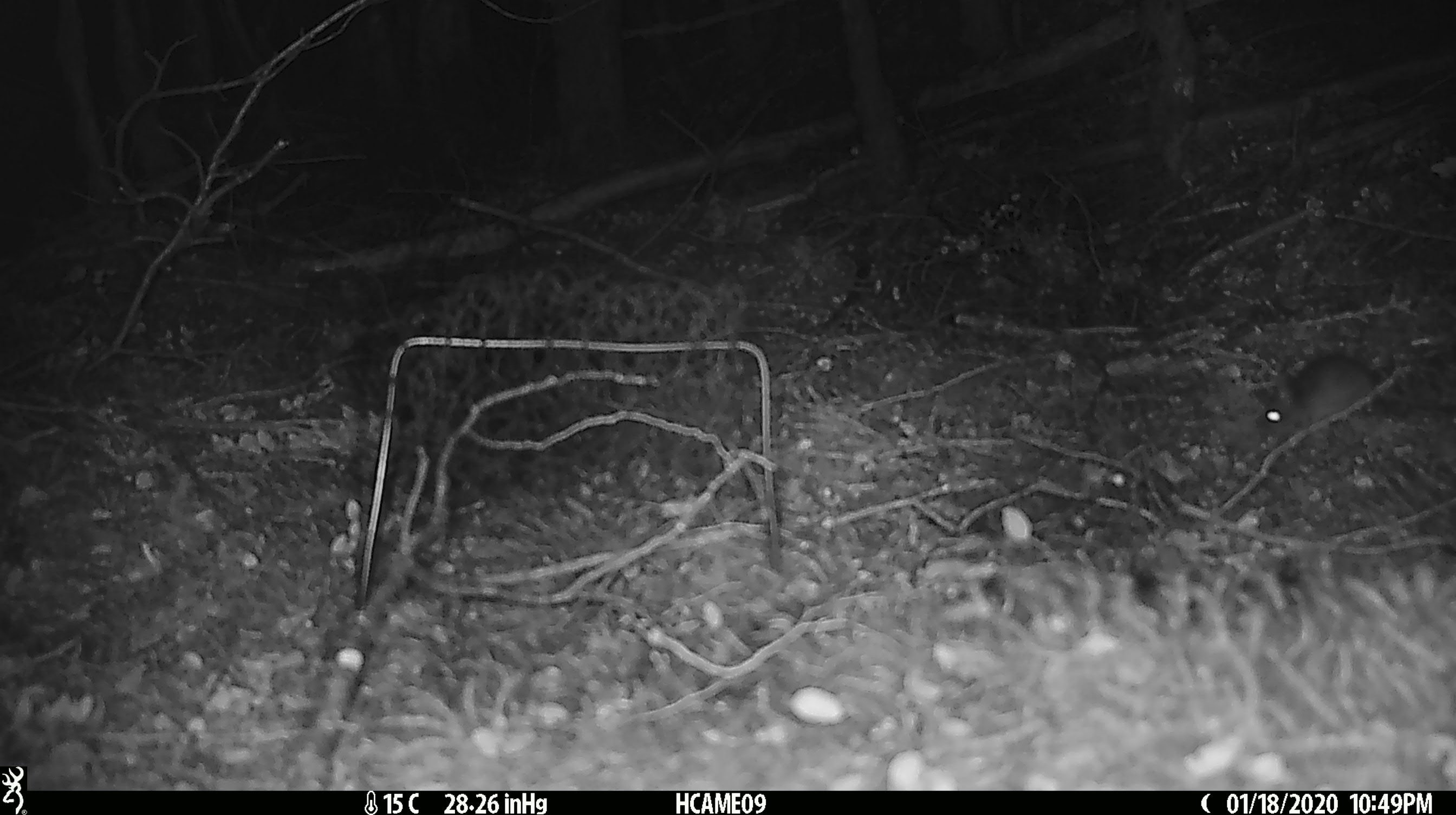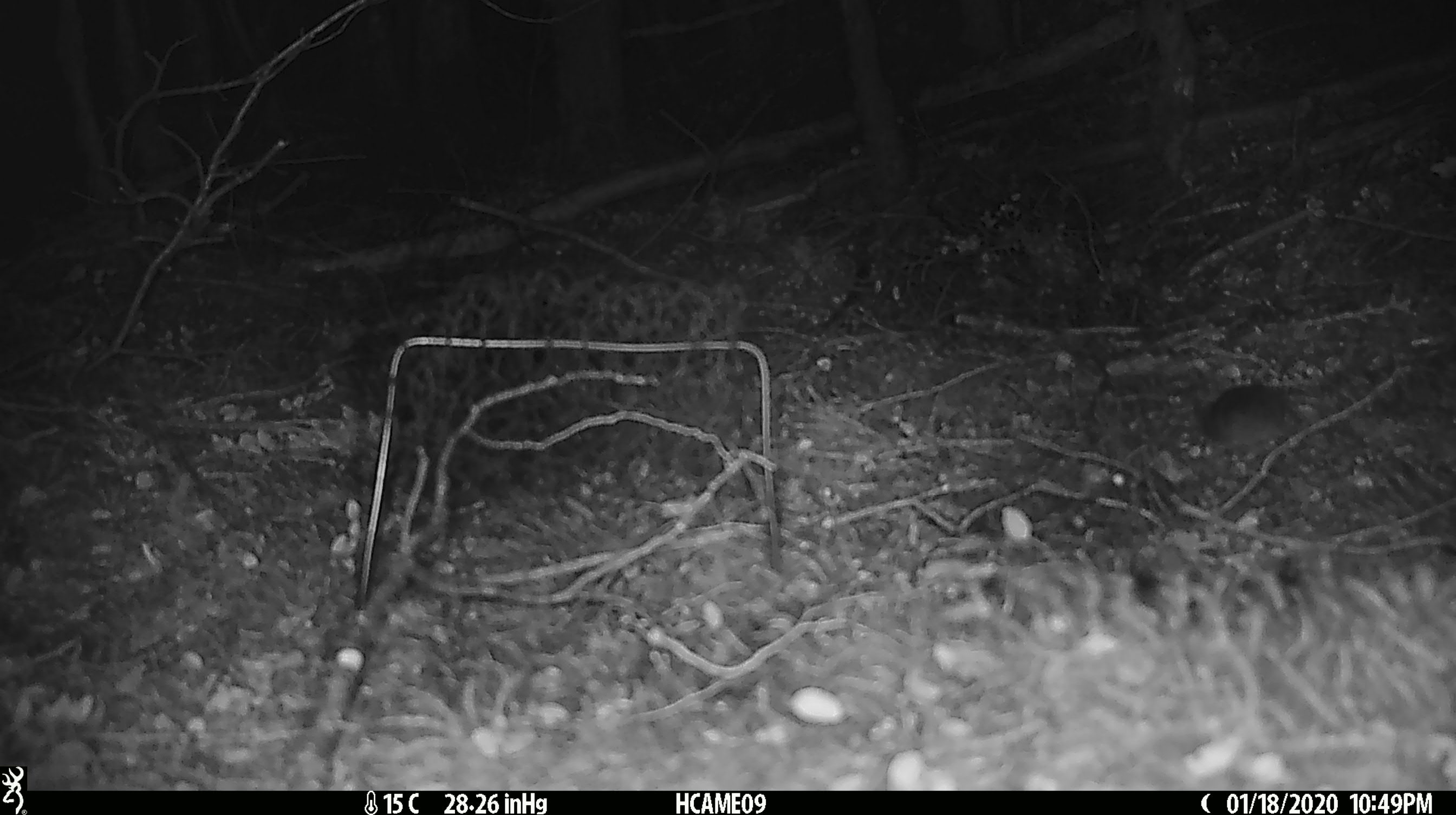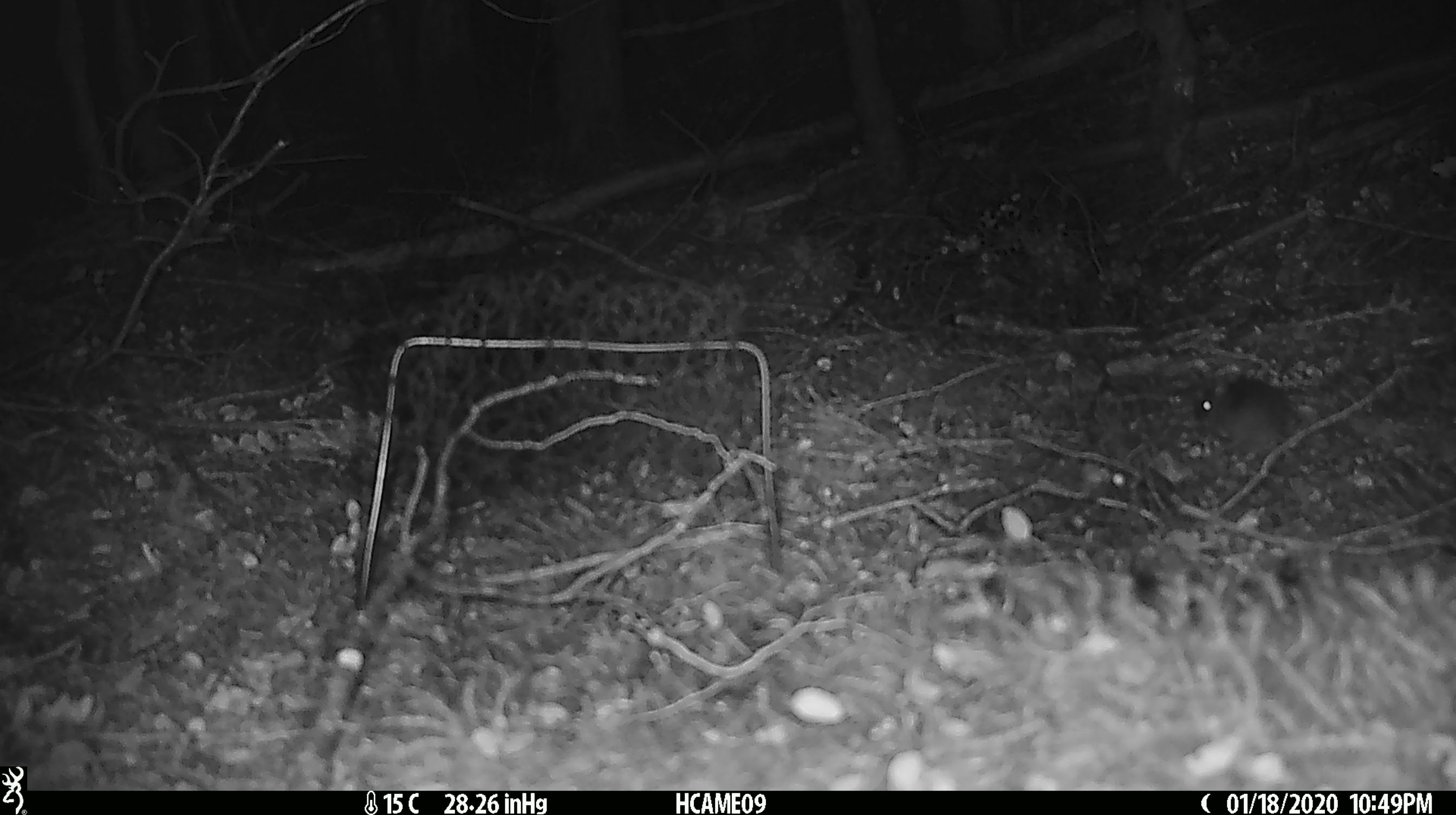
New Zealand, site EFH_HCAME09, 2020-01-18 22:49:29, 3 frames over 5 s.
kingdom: Animalia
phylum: Chordata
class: Mammalia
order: Rodentia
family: Muridae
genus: Mus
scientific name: Mus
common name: mouse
Mouse (Mus).